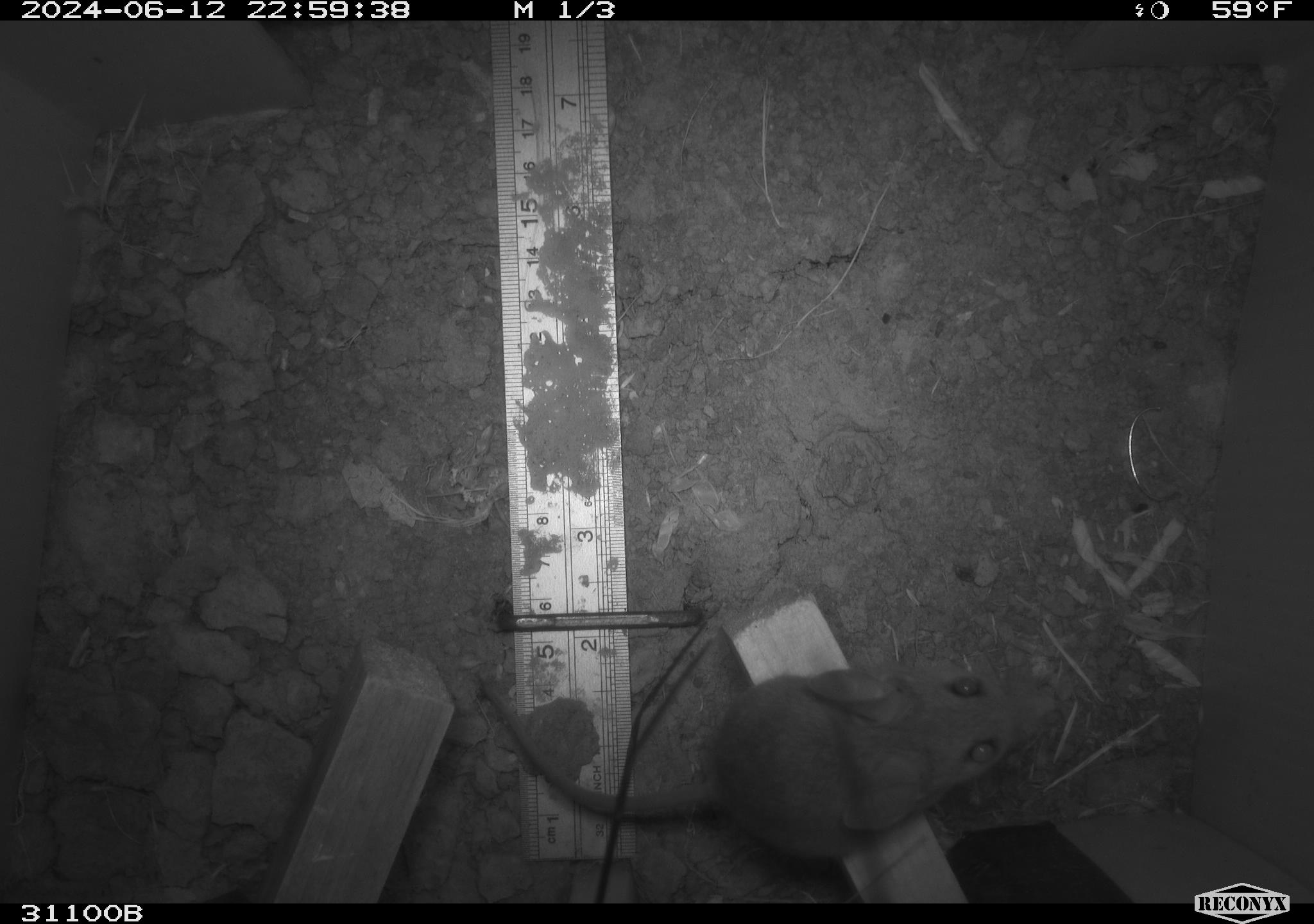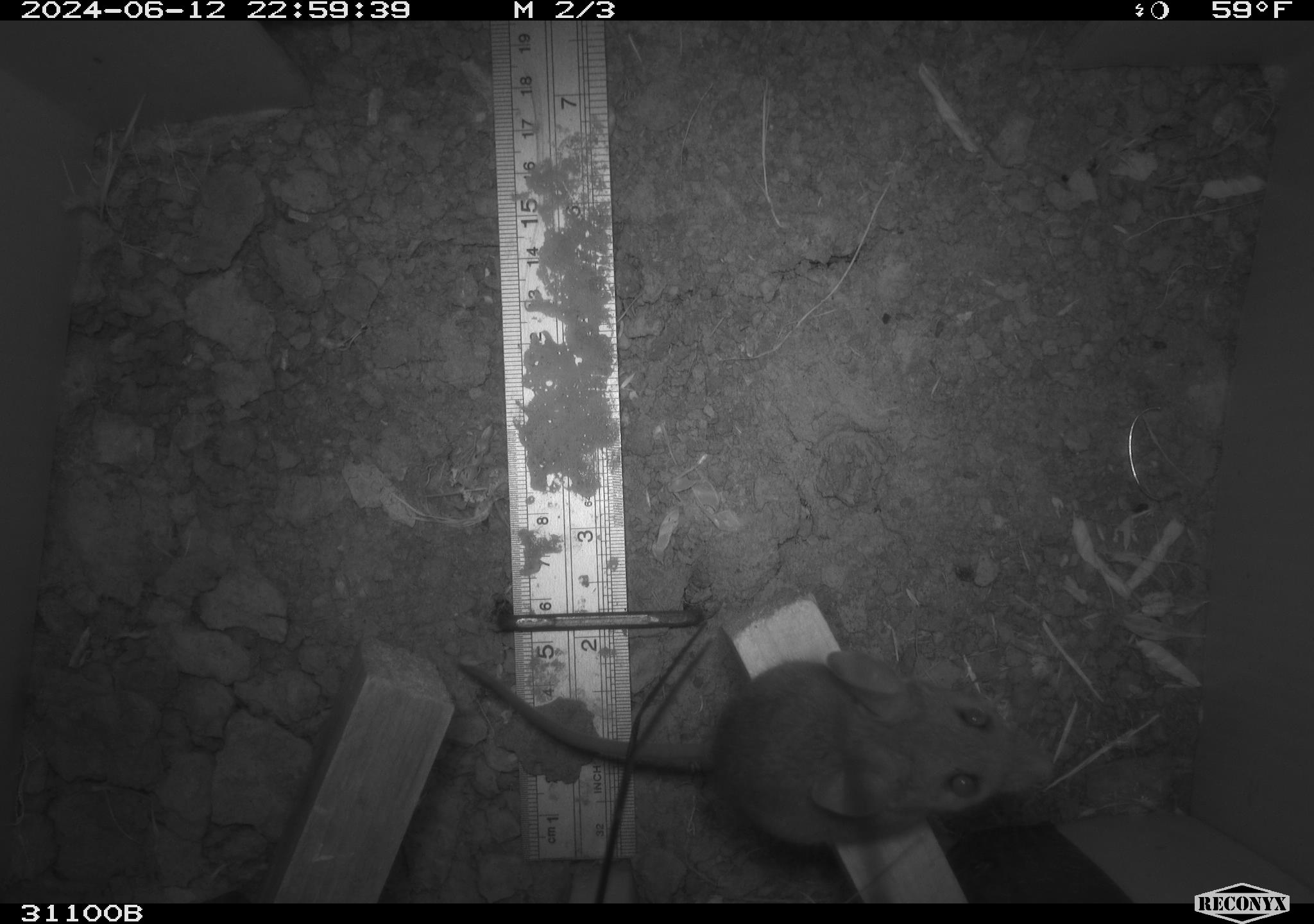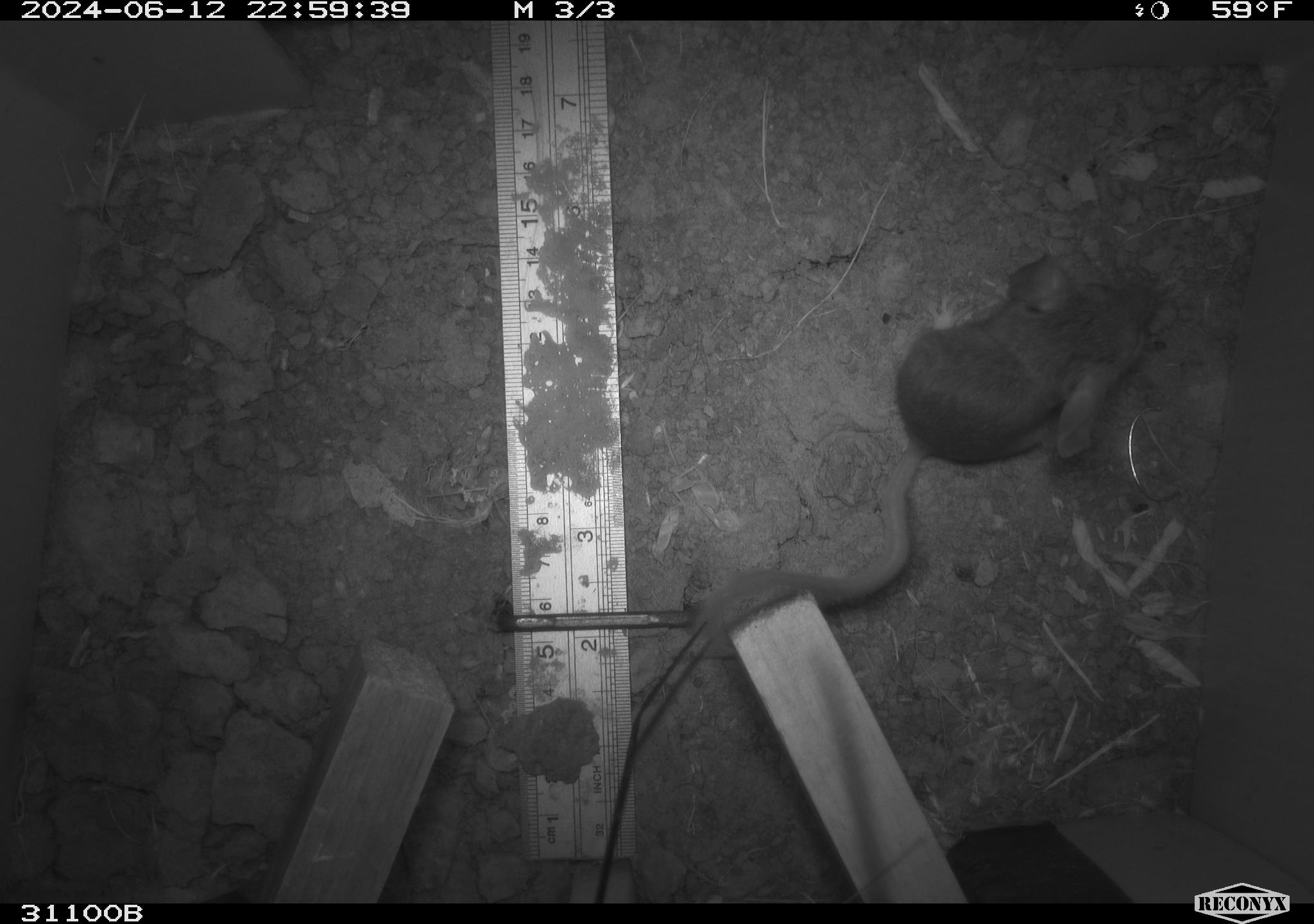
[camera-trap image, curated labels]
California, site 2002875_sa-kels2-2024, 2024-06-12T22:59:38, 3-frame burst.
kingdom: Animalia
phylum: Chordata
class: Mammalia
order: Rodentia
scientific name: Rodentia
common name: rodent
Rodent (Rodentia).